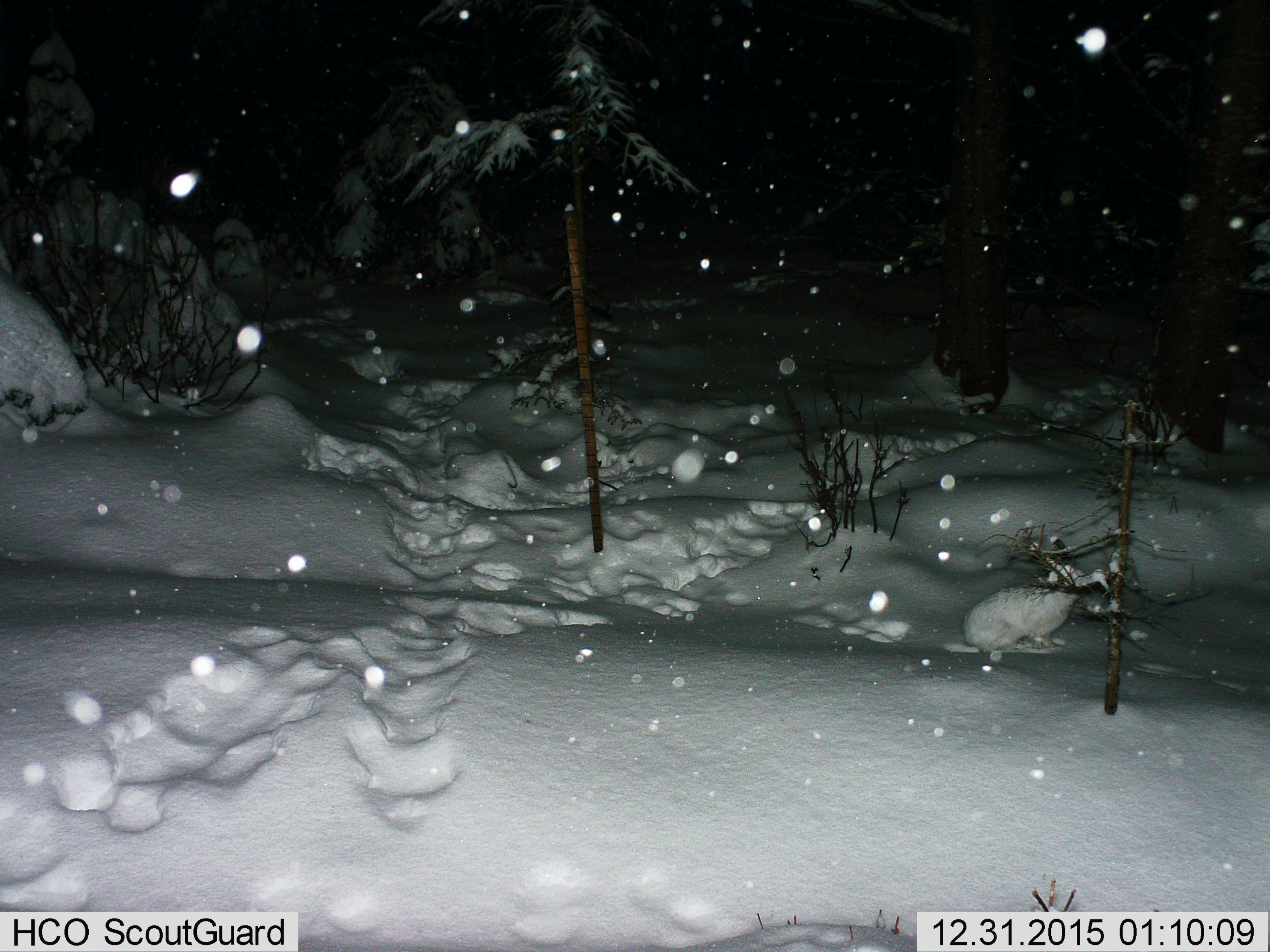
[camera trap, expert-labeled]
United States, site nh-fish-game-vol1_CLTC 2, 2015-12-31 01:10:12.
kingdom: Animalia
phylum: Chordata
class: Mammalia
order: Lagomorpha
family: Leporidae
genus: Lepus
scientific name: Lepus americanus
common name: snowshoe hare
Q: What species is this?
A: Snowshoe hare (Lepus americanus).